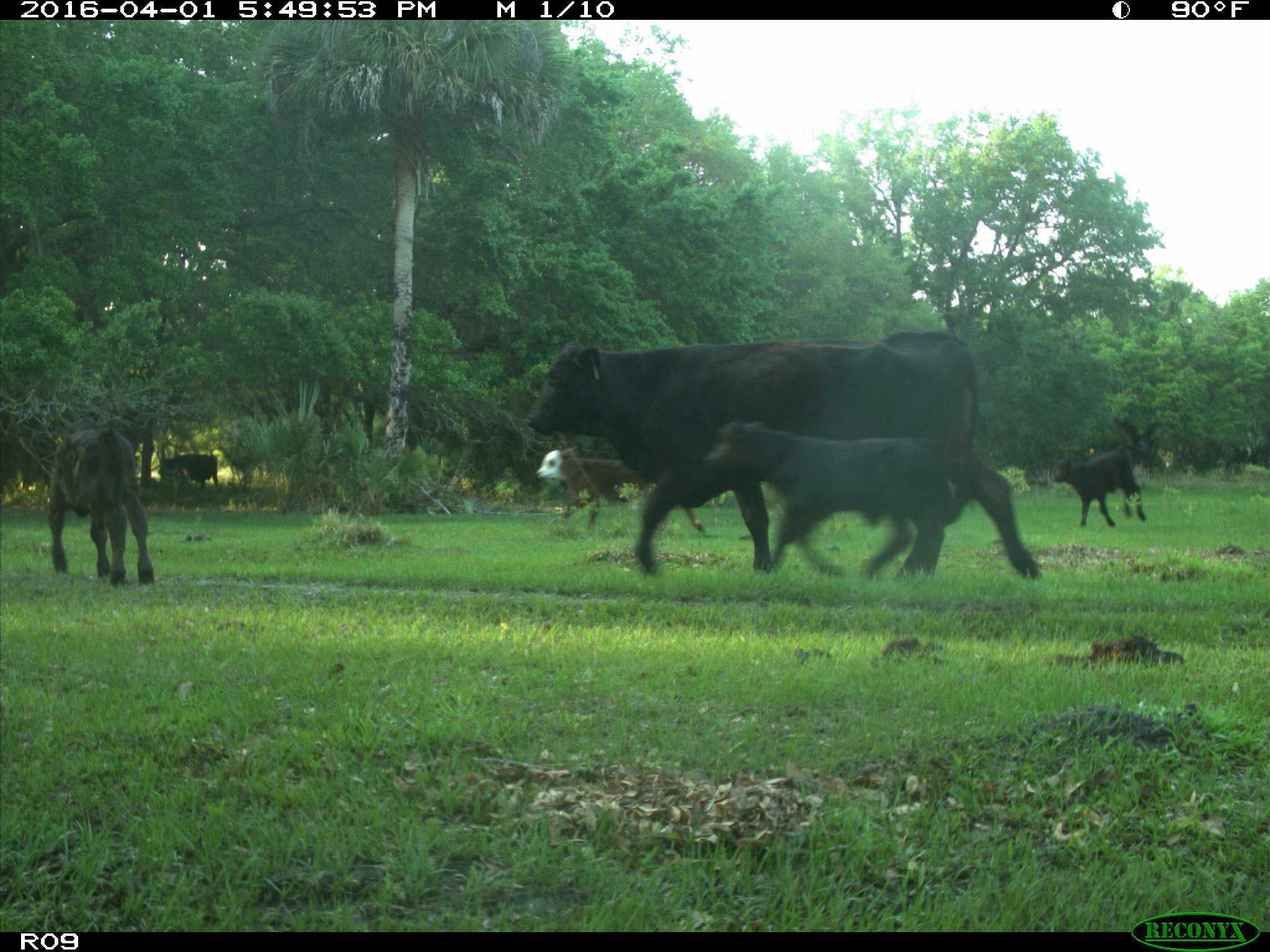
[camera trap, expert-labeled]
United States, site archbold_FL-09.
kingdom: Animalia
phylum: Chordata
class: Mammalia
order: Artiodactyla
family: Bovidae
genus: Bos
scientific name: Bos taurus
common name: domestic cow